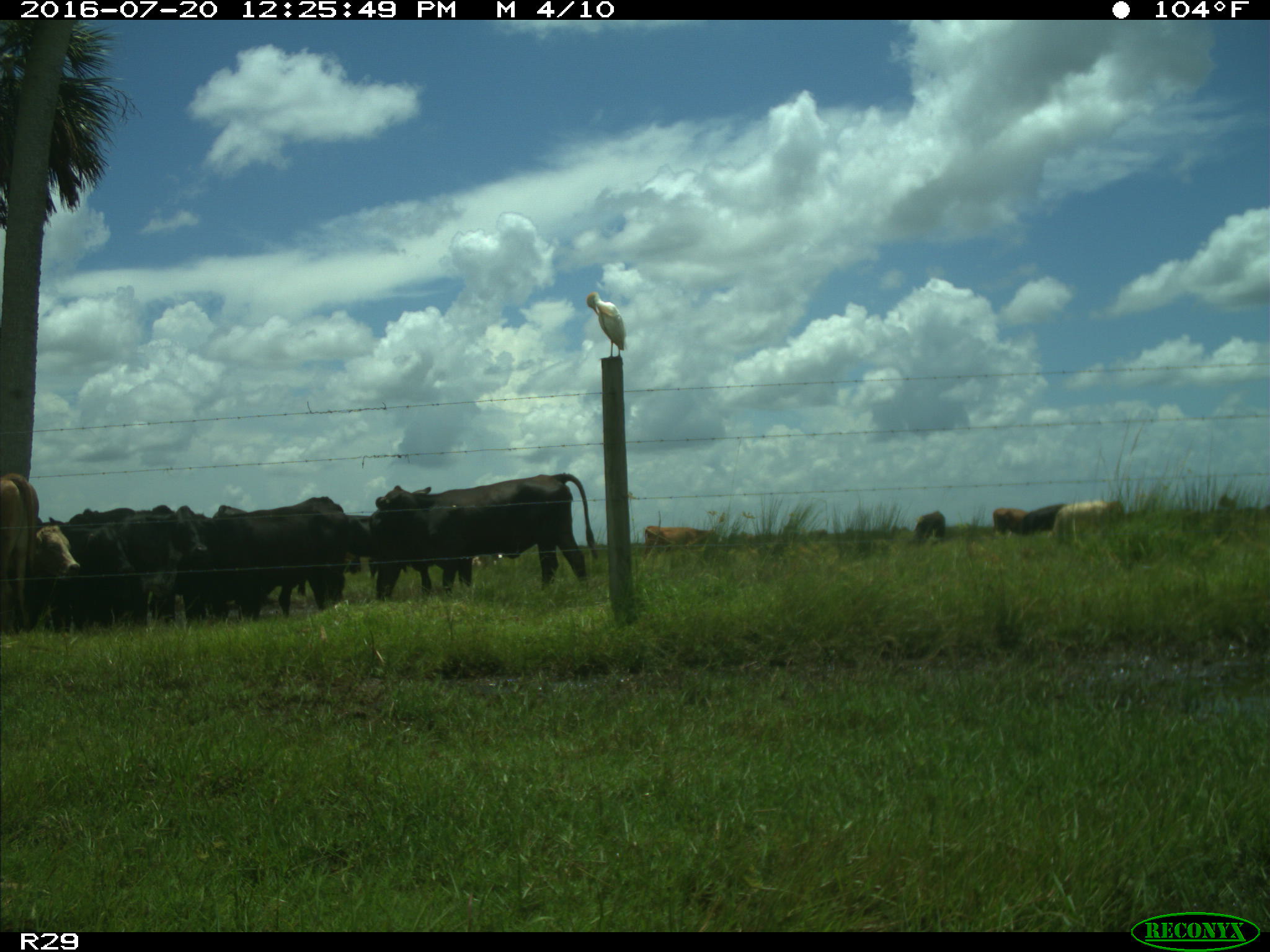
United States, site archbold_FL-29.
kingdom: Animalia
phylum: Chordata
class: Mammalia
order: Artiodactyla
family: Bovidae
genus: Bos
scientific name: Bos taurus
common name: domestic cow